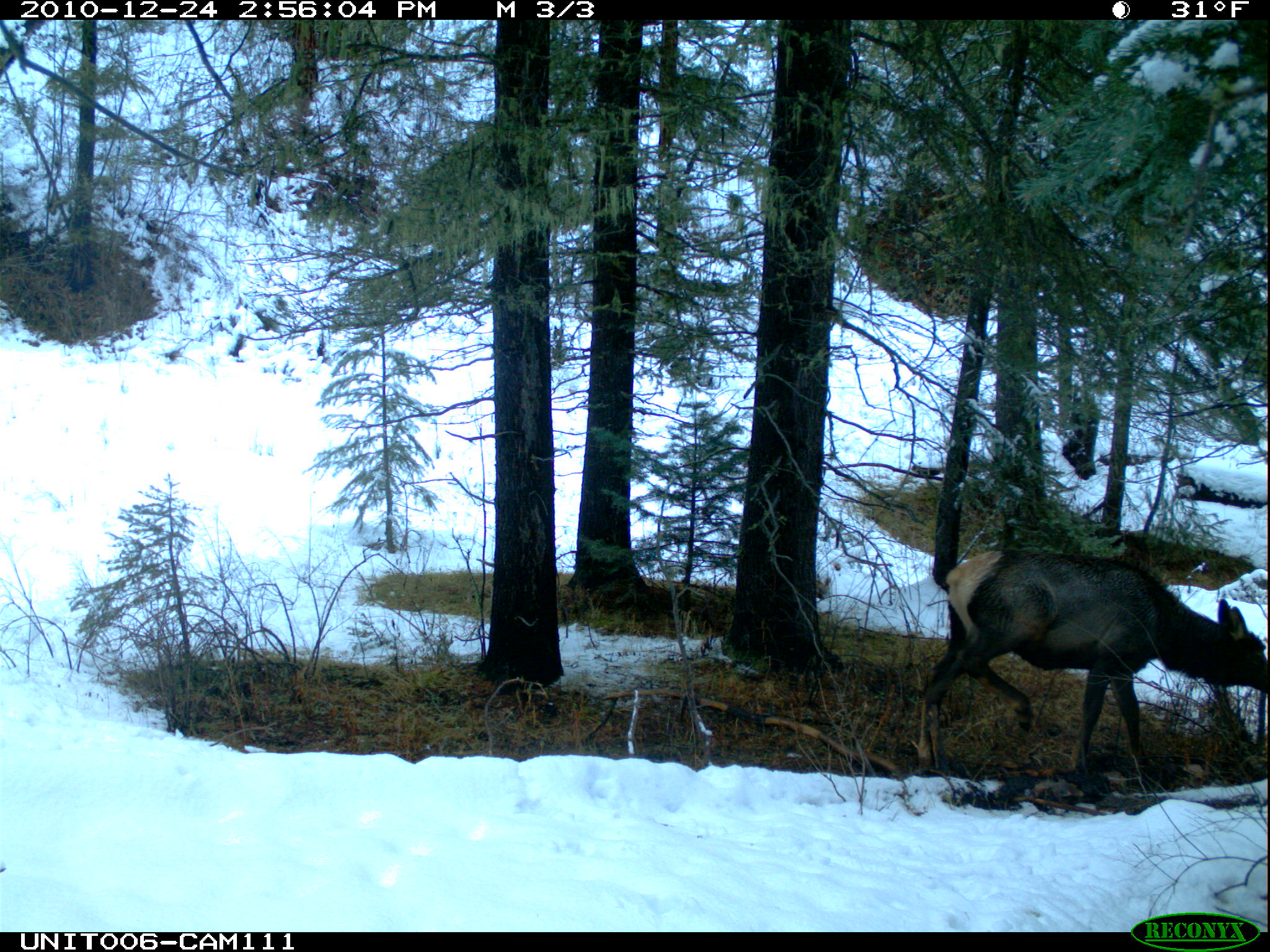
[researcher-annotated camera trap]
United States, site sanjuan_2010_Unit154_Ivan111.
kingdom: Animalia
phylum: Chordata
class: Mammalia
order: Artiodactyla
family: Cervidae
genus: Cervus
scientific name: Cervus elaphus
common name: red deer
Cervus elaphus (red deer).